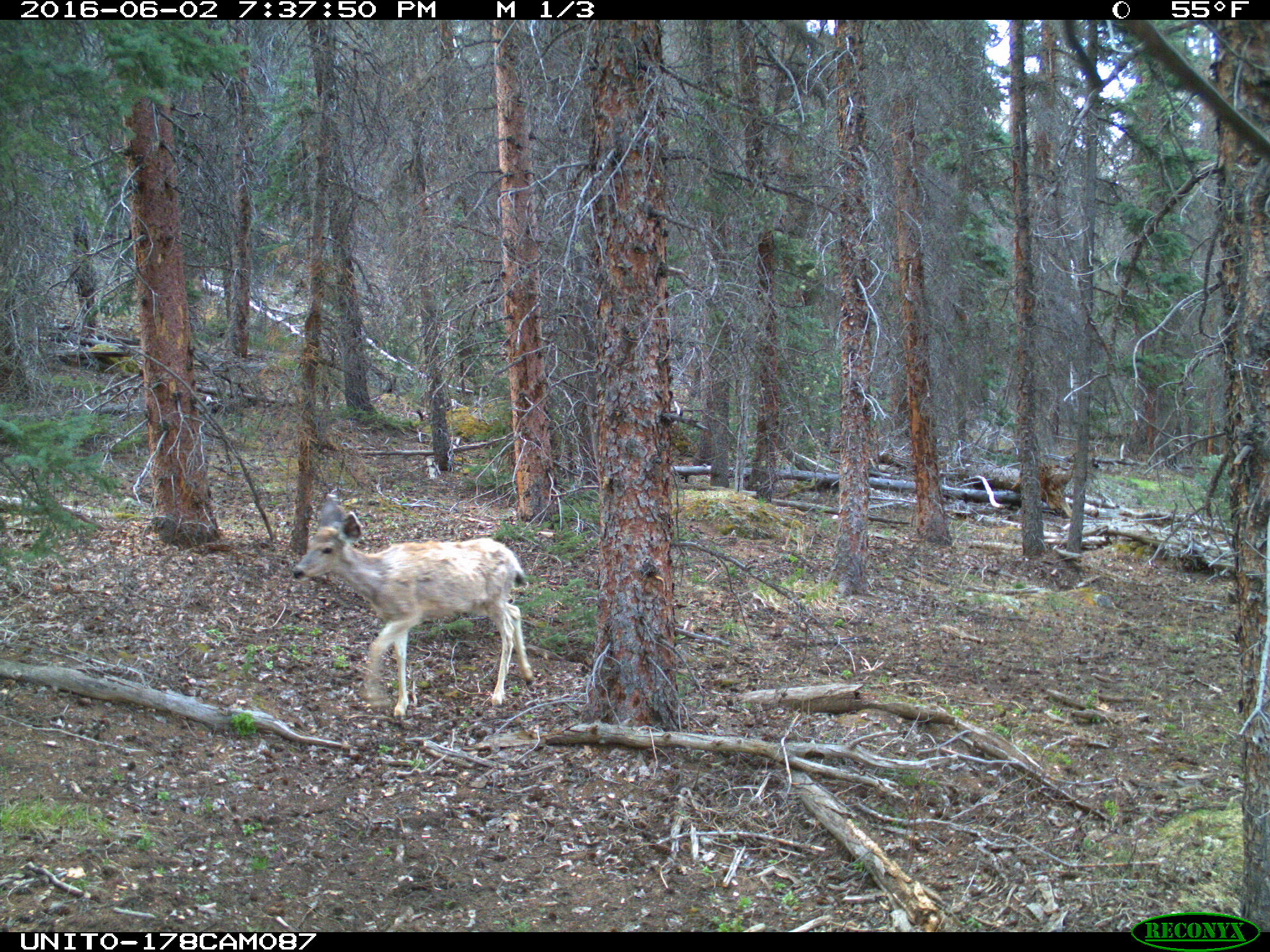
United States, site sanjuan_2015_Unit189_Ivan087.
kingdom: Animalia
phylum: Chordata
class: Mammalia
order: Artiodactyla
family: Cervidae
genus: Odocoileus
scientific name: Odocoileus hemionus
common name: mule deer